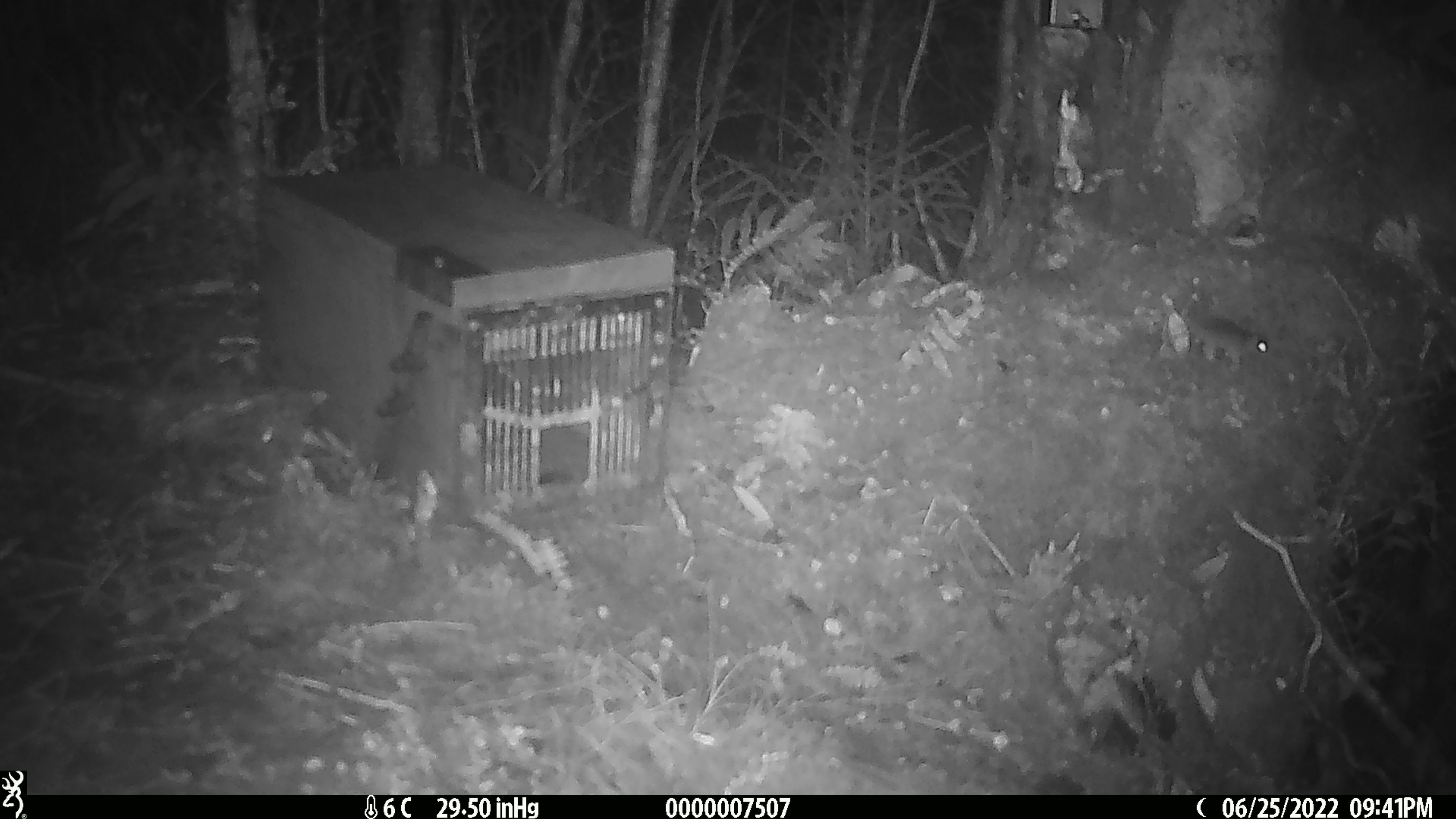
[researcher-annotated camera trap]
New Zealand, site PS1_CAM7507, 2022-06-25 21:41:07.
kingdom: Animalia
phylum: Chordata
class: Mammalia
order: Rodentia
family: Muridae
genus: Mus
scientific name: Mus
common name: mouse